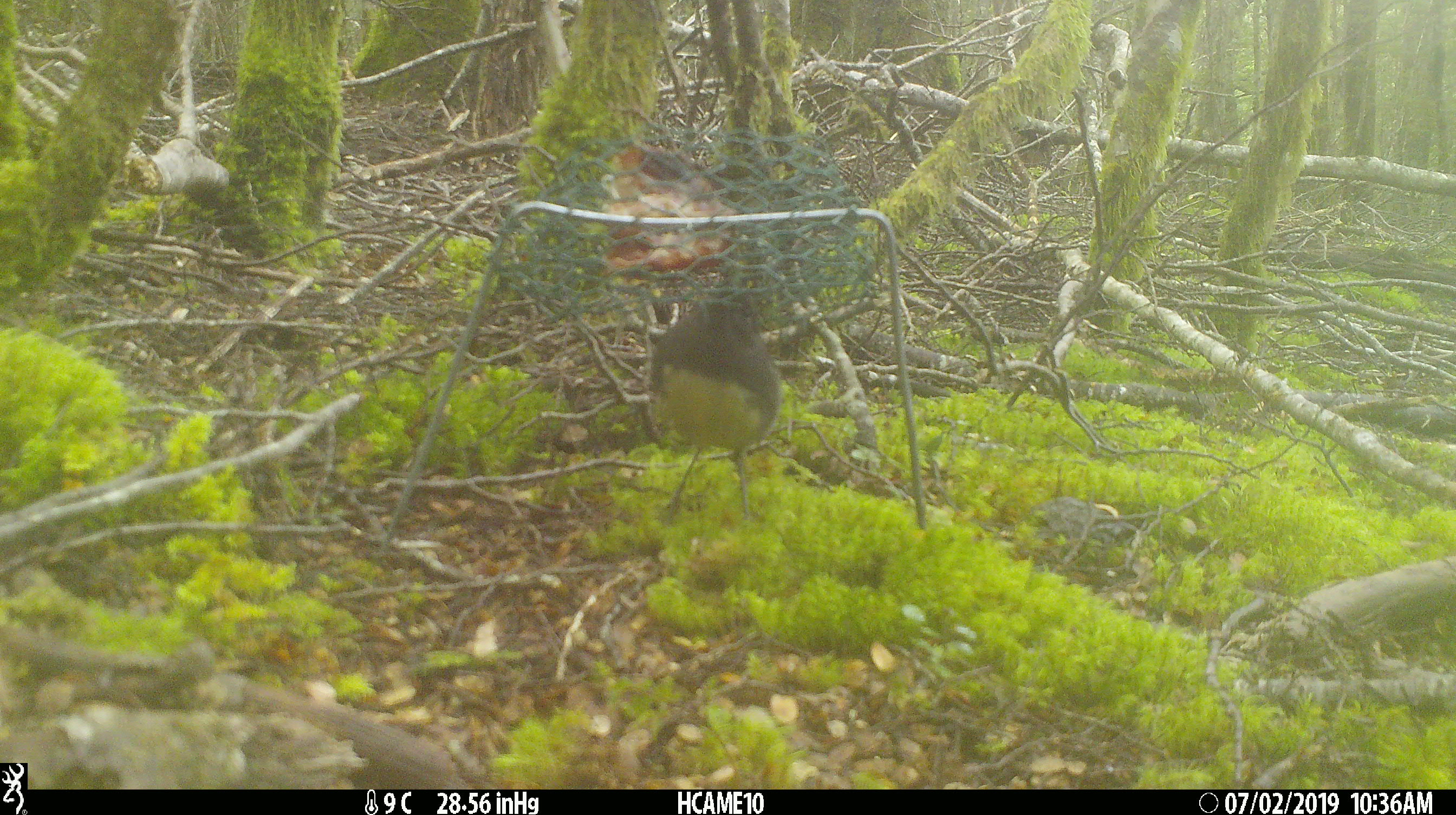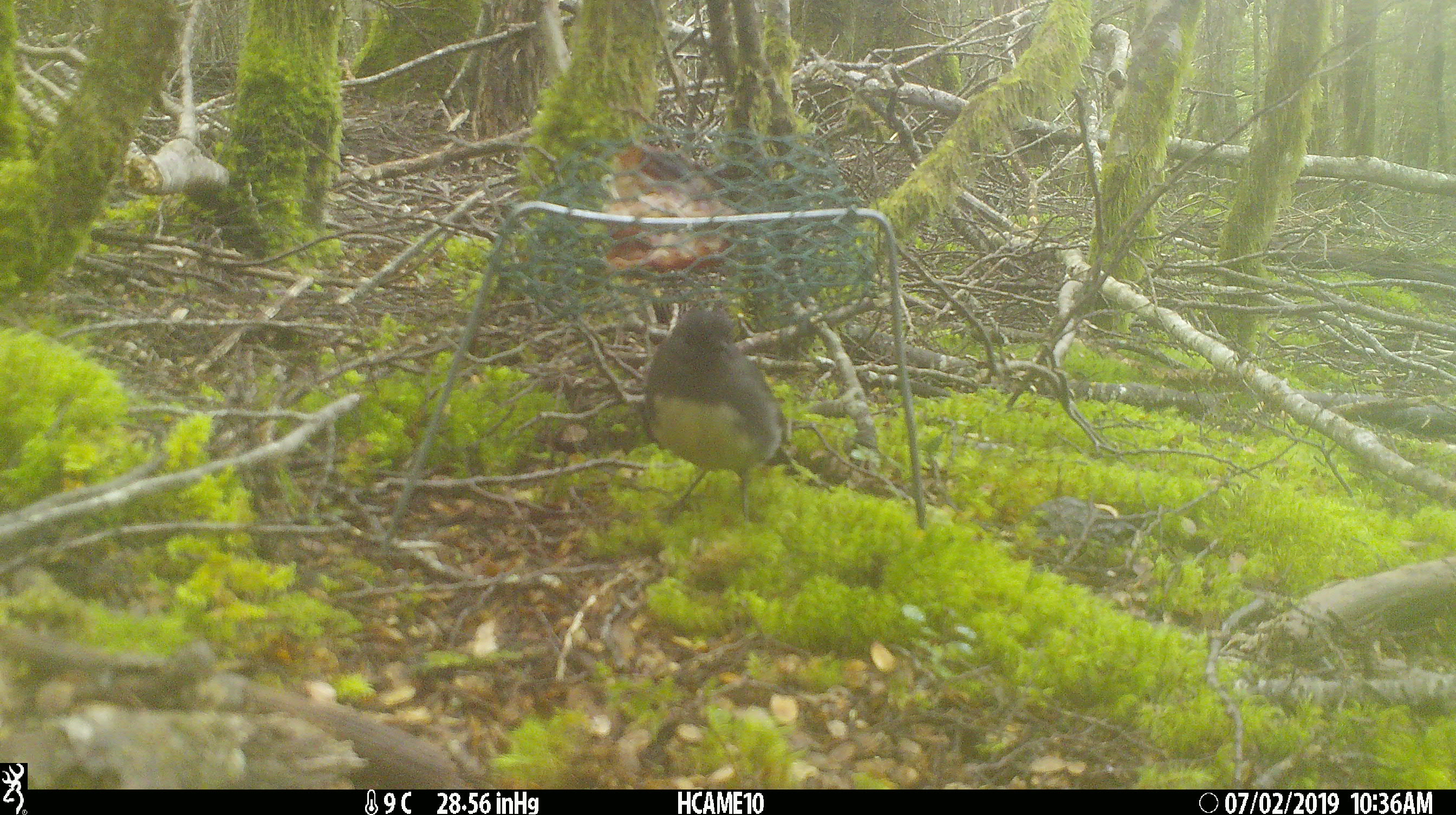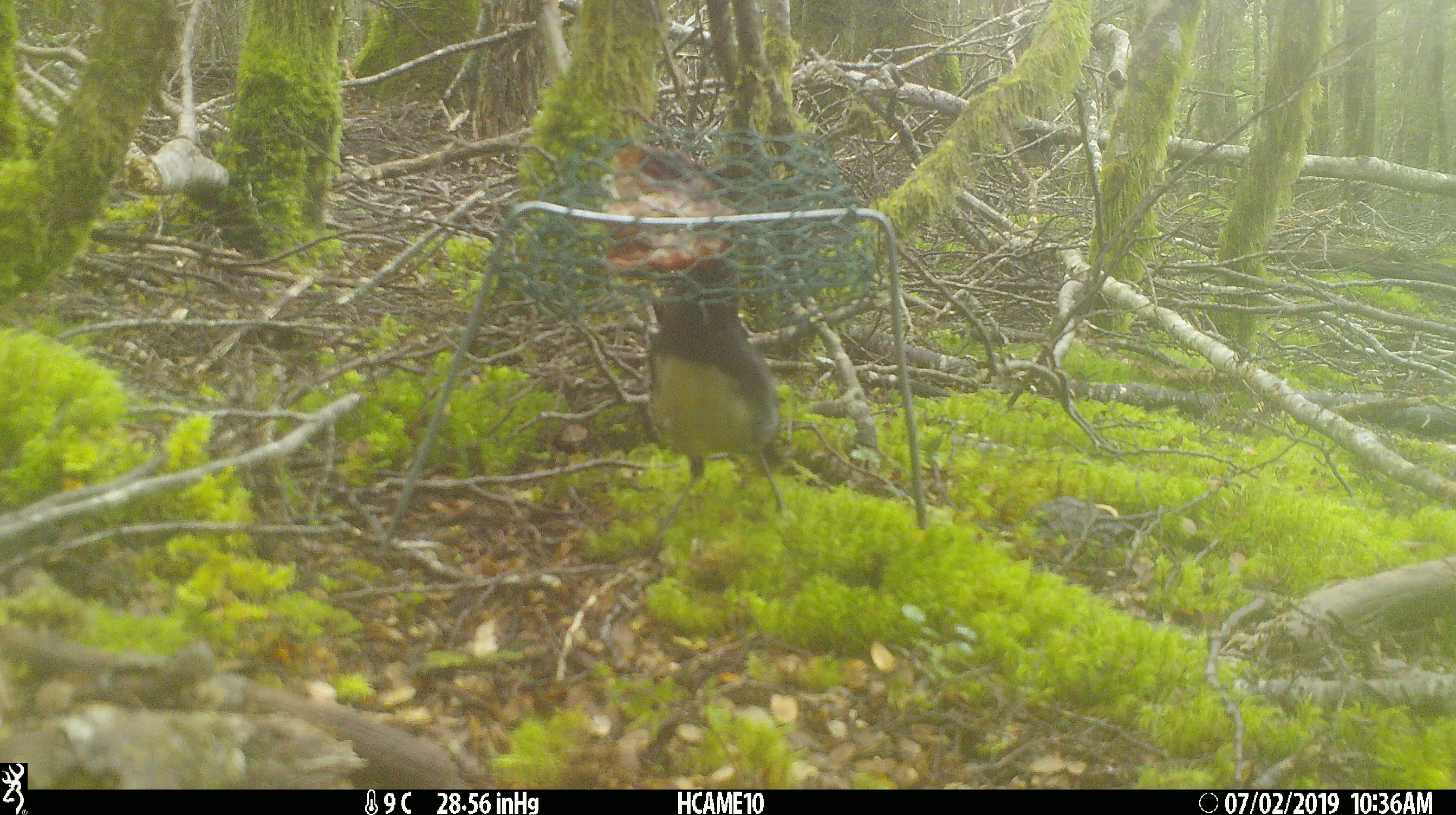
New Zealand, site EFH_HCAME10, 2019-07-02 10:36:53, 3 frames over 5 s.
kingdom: Animalia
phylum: Chordata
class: Aves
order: Passeriformes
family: Petroicidae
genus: Petroica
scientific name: Petroica australis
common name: new zealand robin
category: robin